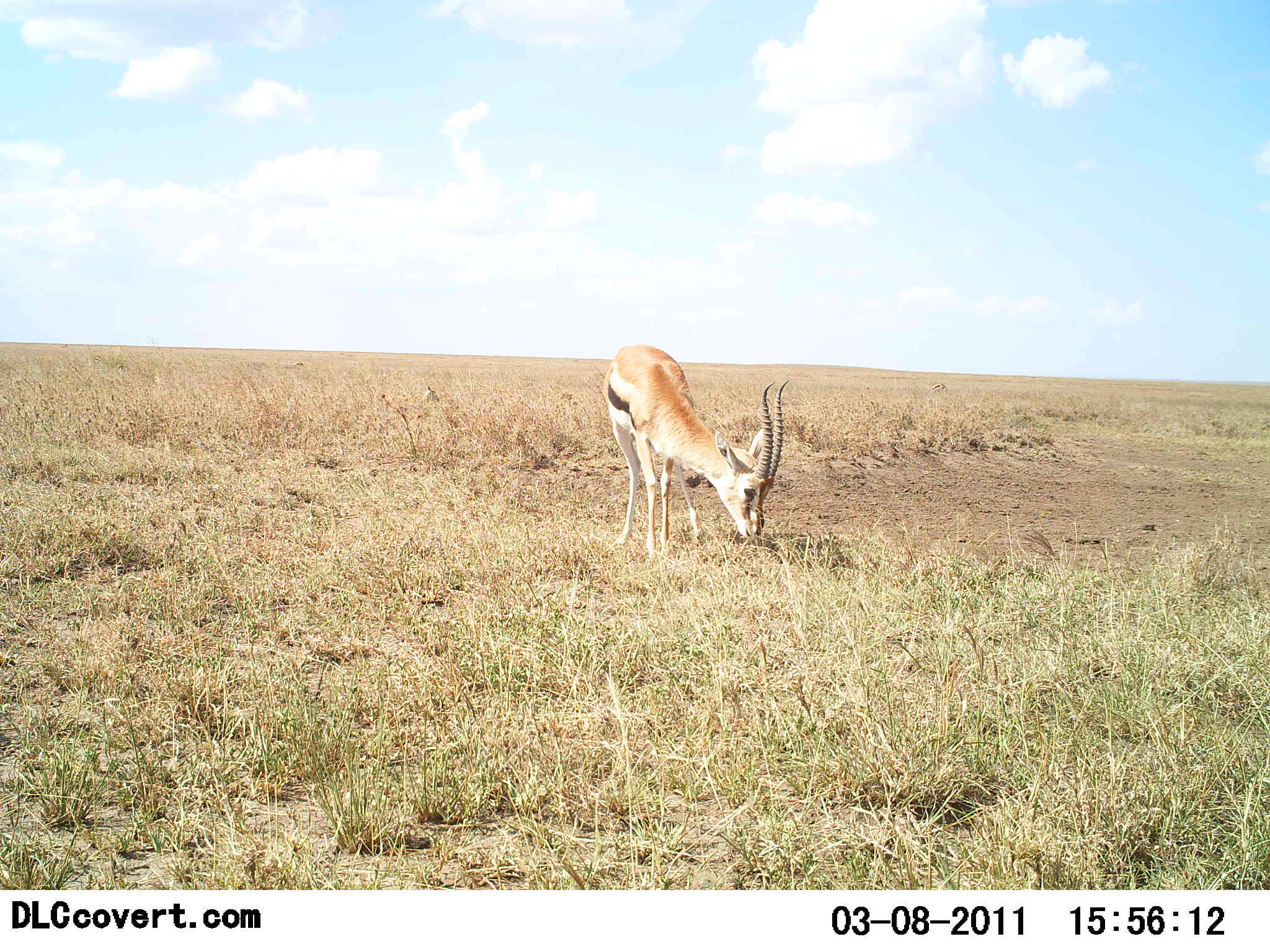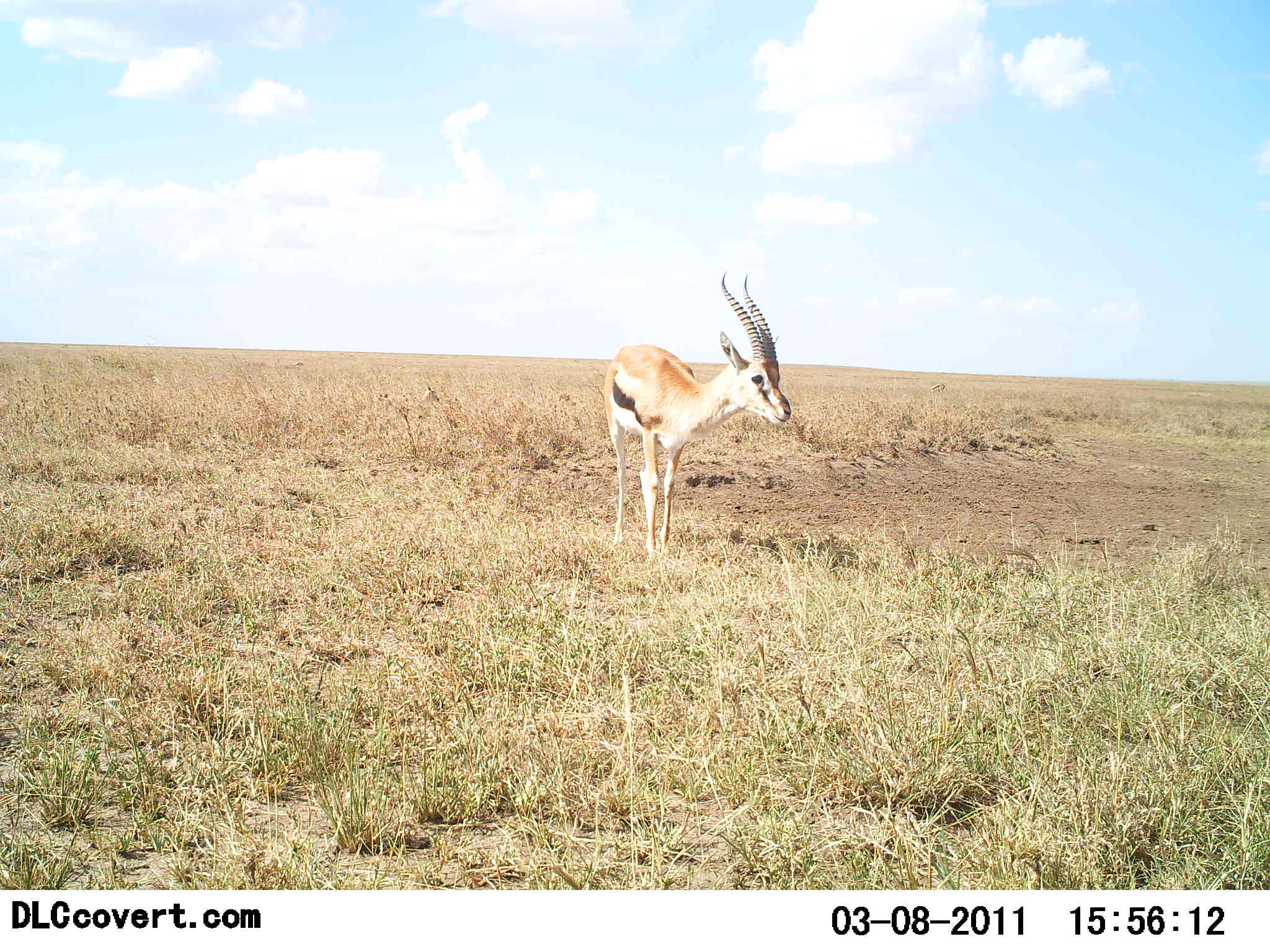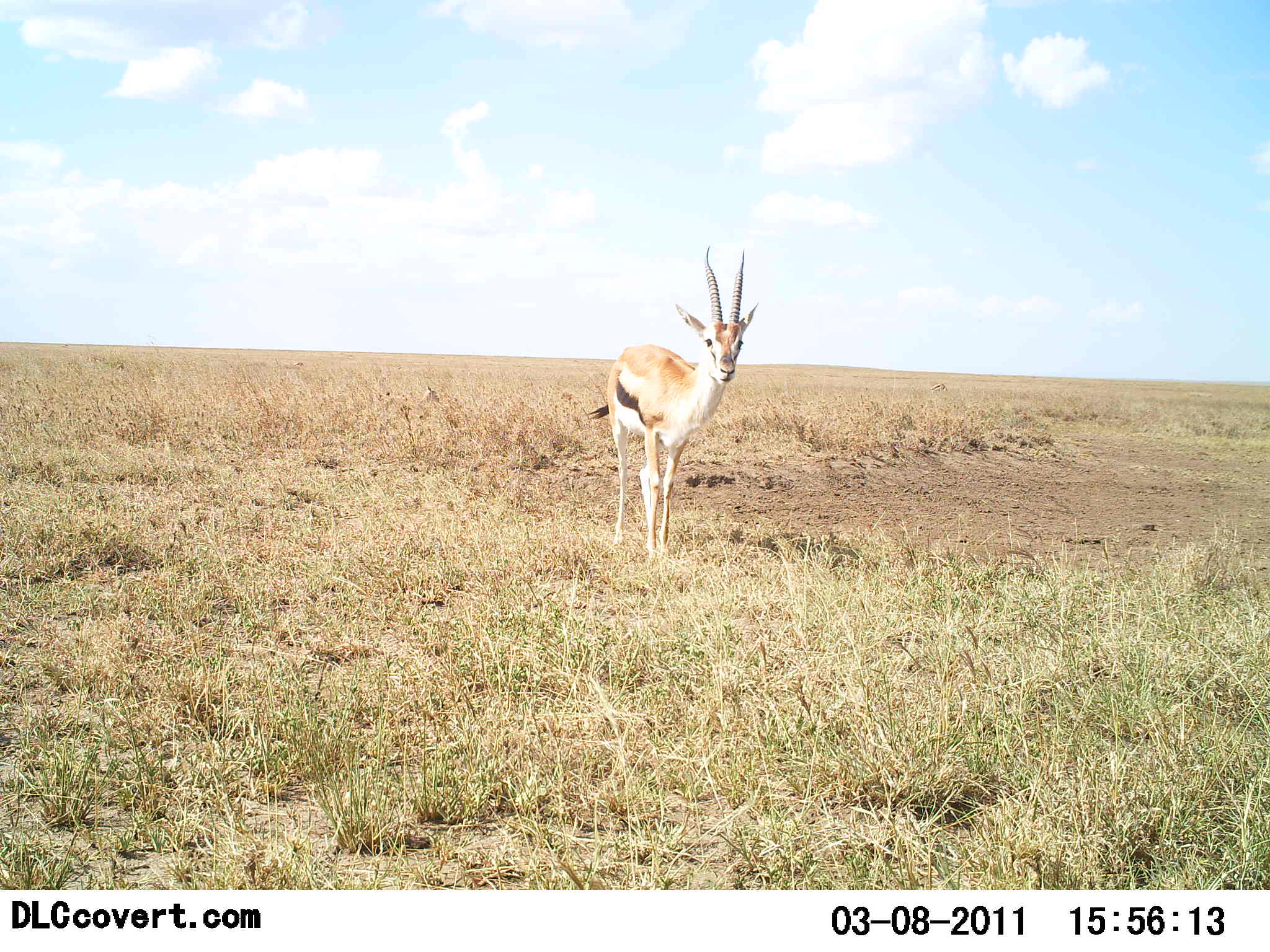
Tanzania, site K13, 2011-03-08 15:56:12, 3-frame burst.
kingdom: Animalia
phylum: Chordata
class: Mammalia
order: Artiodactyla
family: Bovidae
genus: Eudorcas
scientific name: Eudorcas thomsonii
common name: thomson's gazelle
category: gazellethomsons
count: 1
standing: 20%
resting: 0%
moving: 0%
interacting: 0%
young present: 0%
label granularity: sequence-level